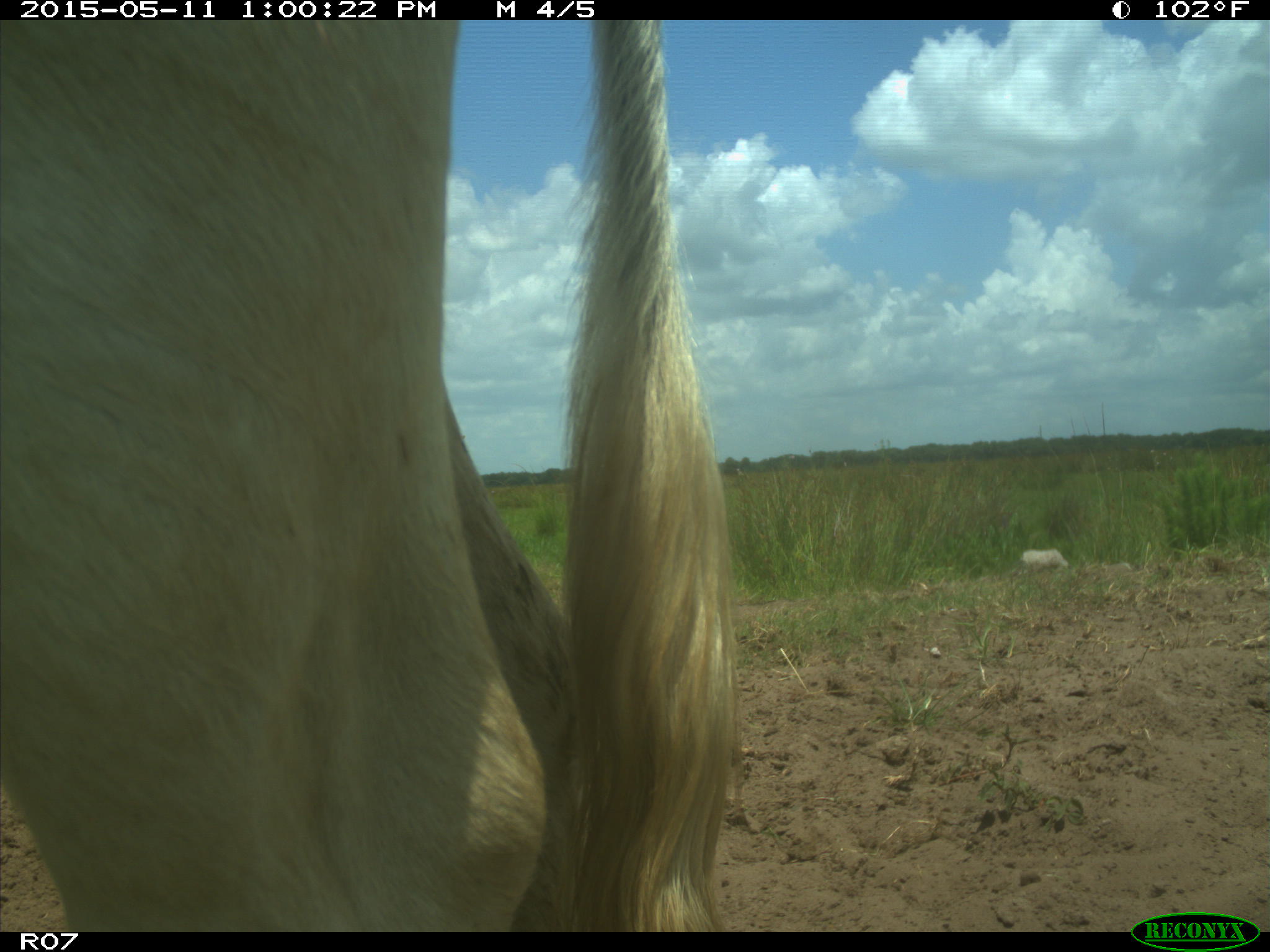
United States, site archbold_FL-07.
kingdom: Animalia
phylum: Chordata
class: Mammalia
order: Artiodactyla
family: Bovidae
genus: Bos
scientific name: Bos taurus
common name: domestic cow